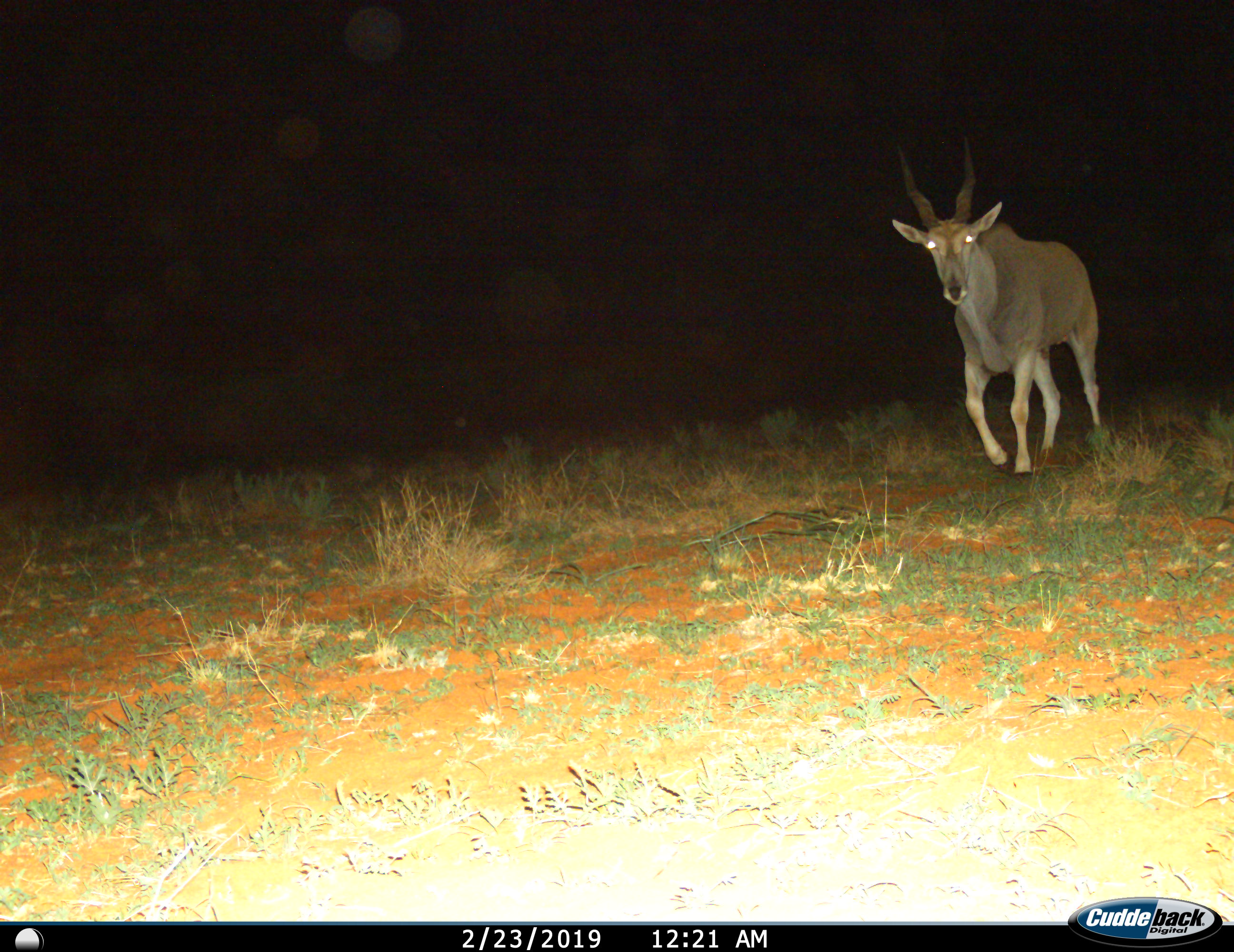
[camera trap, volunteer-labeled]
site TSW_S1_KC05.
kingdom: Animalia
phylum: Chordata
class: Mammalia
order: Artiodactyla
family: Bovidae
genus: Tragelaphus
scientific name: Tragelaphus oryx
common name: eland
Eland (Tragelaphus oryx), count 1. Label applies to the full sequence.